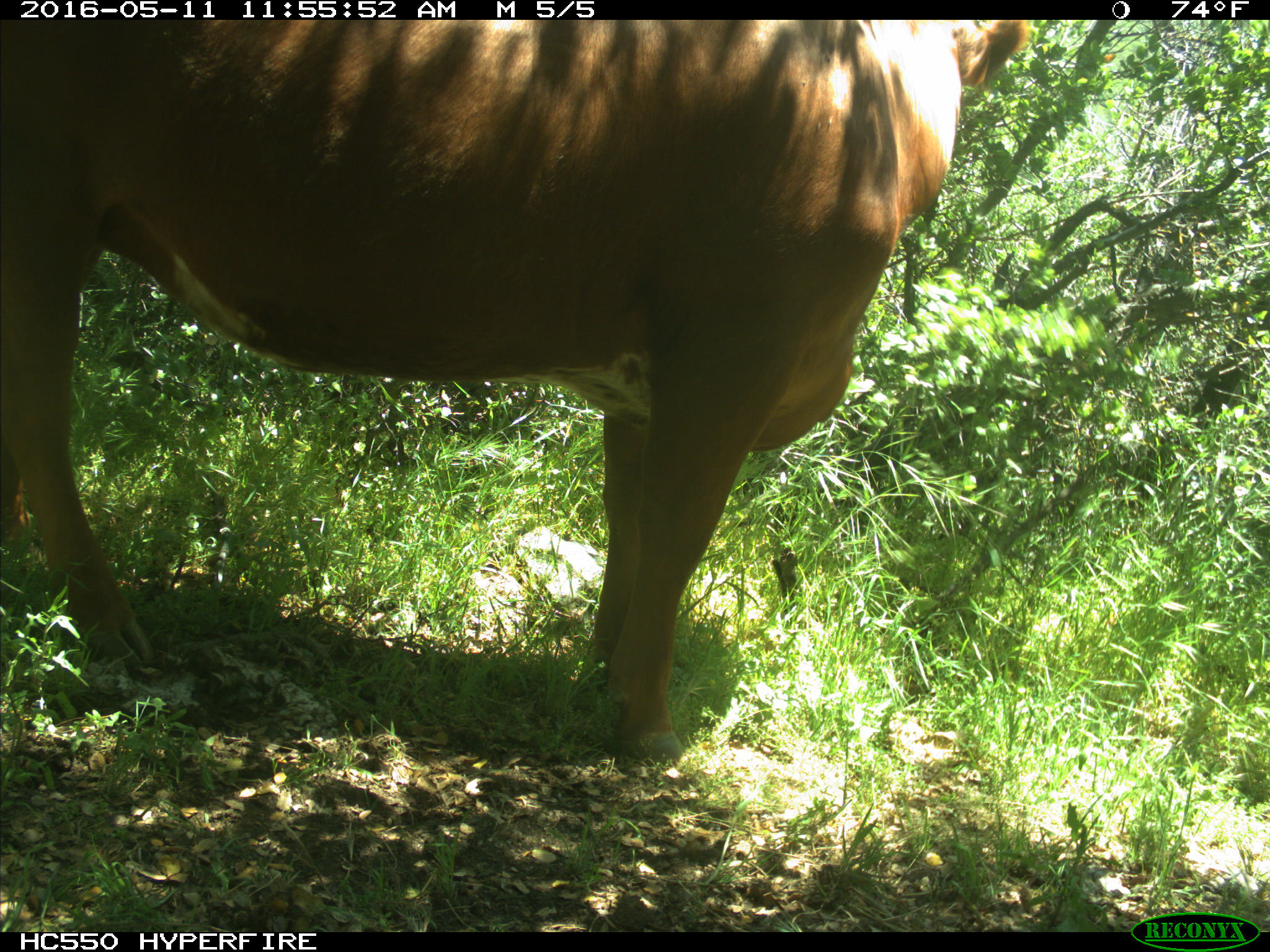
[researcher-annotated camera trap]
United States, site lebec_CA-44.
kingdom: Animalia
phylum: Chordata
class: Mammalia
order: Artiodactyla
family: Bovidae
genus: Bos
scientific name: Bos taurus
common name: domestic cow